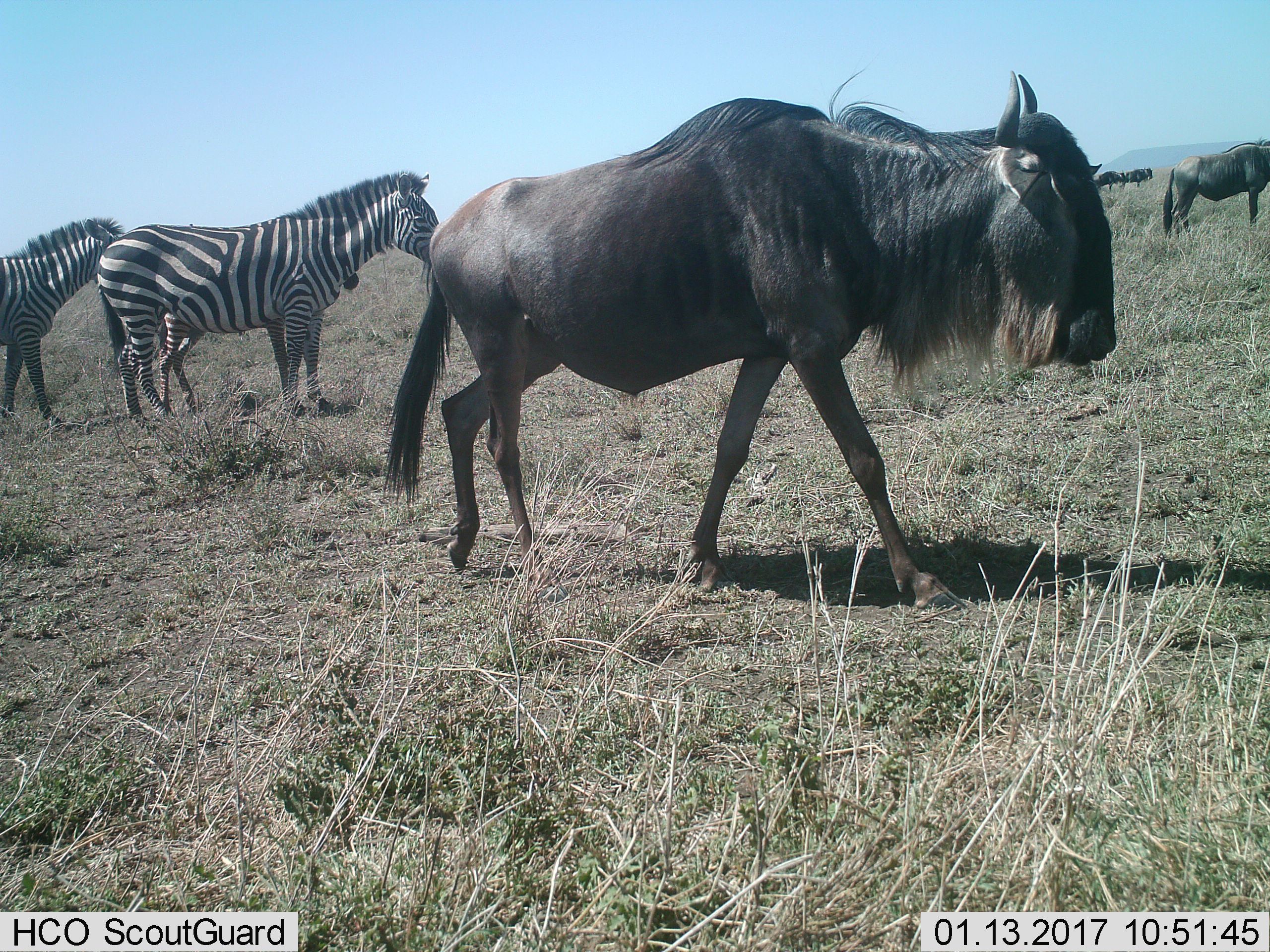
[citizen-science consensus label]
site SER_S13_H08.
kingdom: Animalia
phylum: Chordata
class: Mammalia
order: Artiodactyla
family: Bovidae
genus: Connochaetes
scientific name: Connochaetes taurinus taurinus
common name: blue wildebeest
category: wildebeestblue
Wildebeestblue (blue wildebeest) (Connochaetes taurinus taurinus), count 4. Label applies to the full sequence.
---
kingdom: Animalia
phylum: Chordata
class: Mammalia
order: Perissodactyla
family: Equidae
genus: Equus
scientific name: Equus quagga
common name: plains zebra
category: zebraplains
Zebraplains (plains zebra) (Equus quagga), count 3. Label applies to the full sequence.